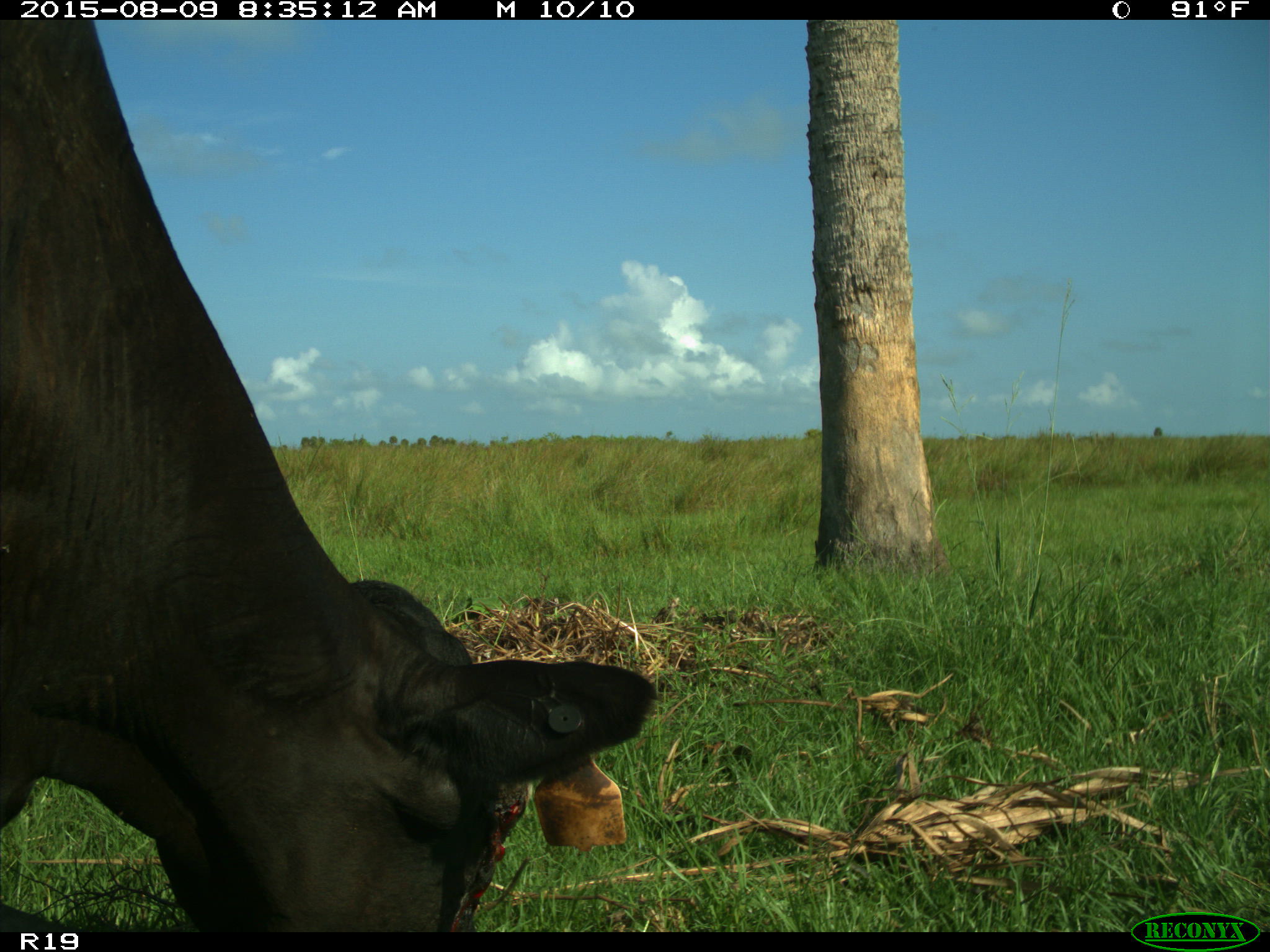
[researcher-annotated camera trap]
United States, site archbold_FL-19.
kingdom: Animalia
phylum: Chordata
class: Mammalia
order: Artiodactyla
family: Bovidae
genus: Bos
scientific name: Bos taurus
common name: domestic cow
Bos taurus (domestic cow).